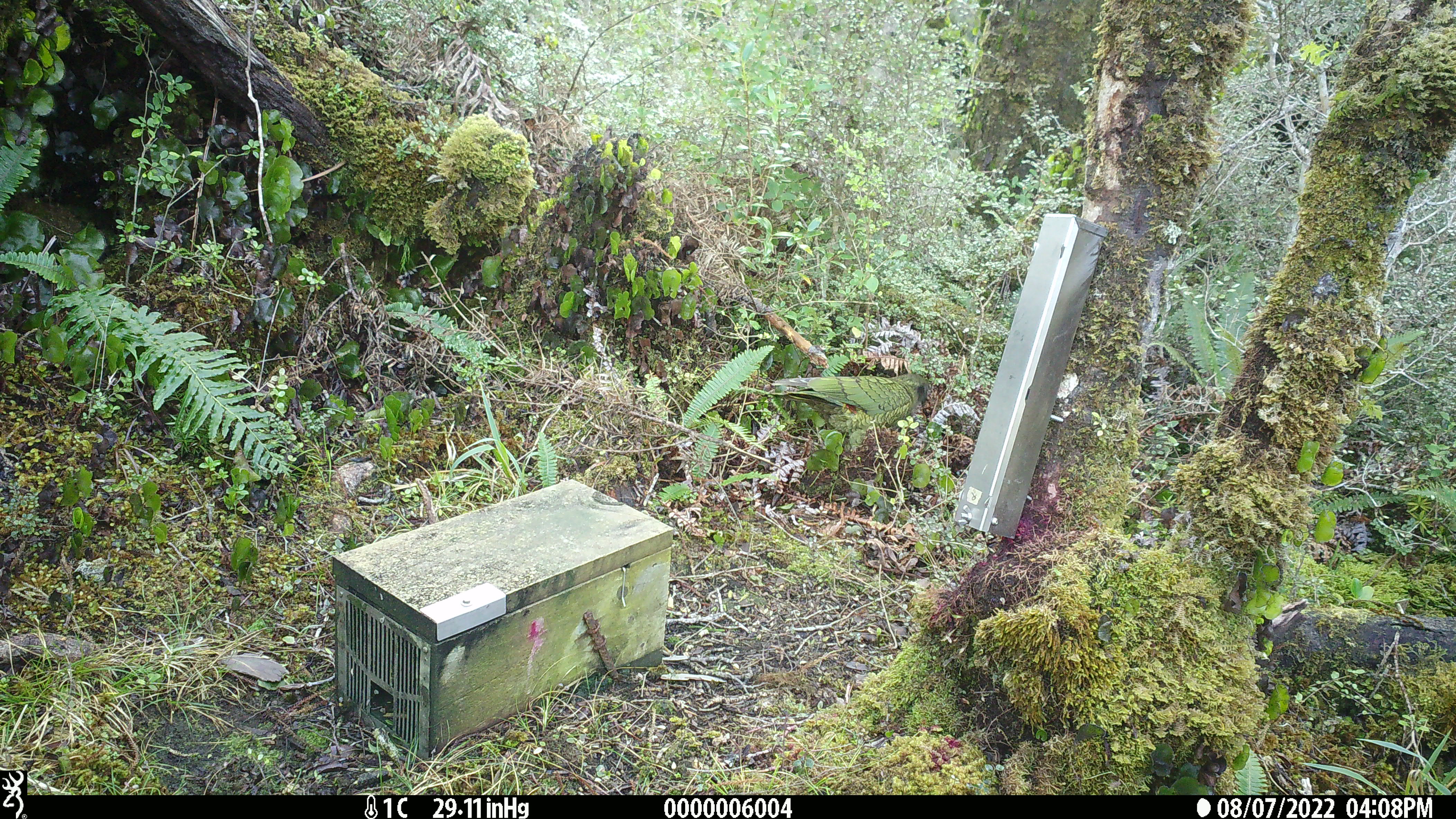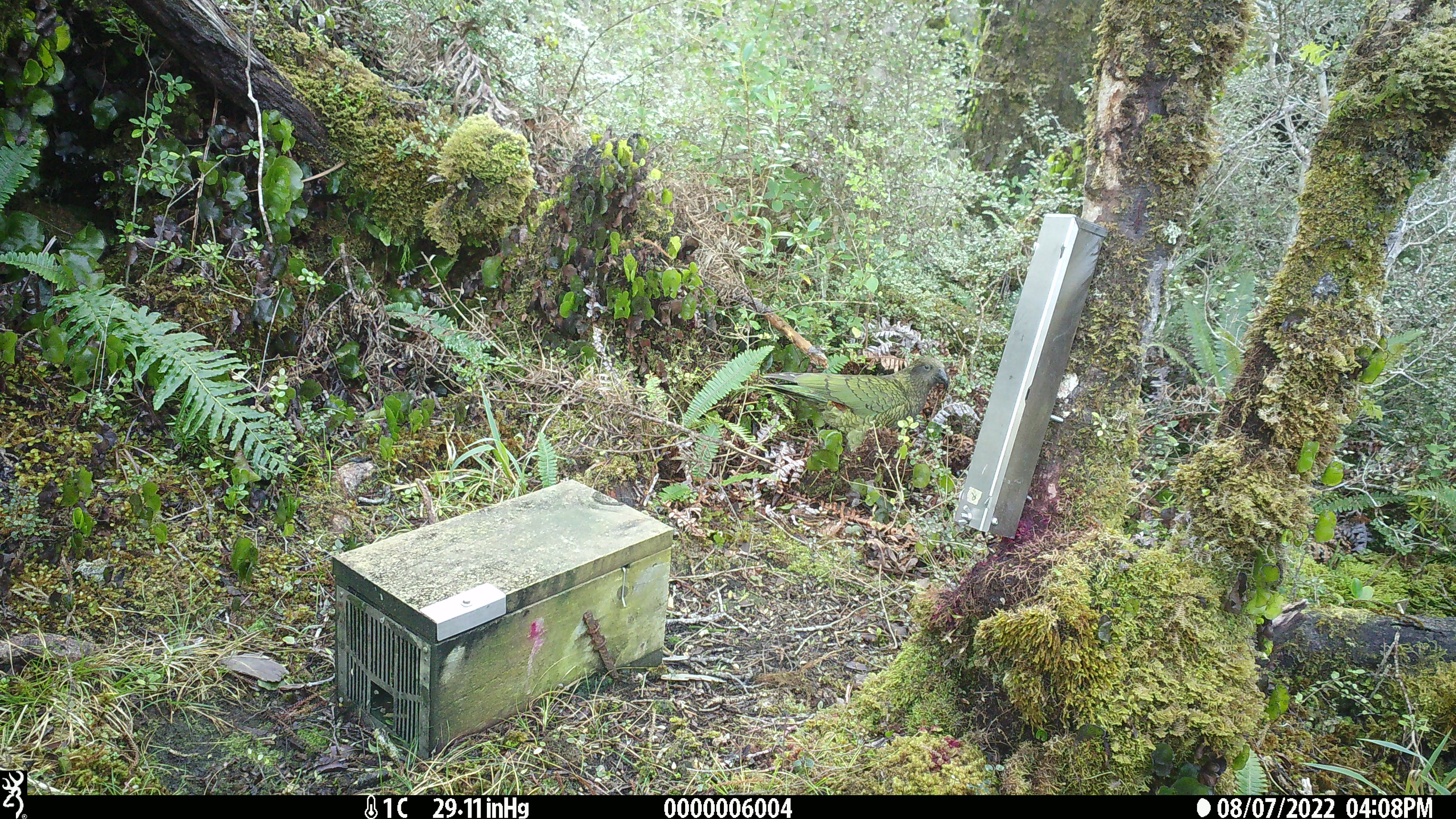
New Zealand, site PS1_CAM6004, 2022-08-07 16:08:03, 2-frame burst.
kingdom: Animalia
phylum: Chordata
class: Aves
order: Psittaciformes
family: Strigopidae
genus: Nestor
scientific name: Nestor notabilis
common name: kea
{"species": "kea (Nestor notabilis)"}